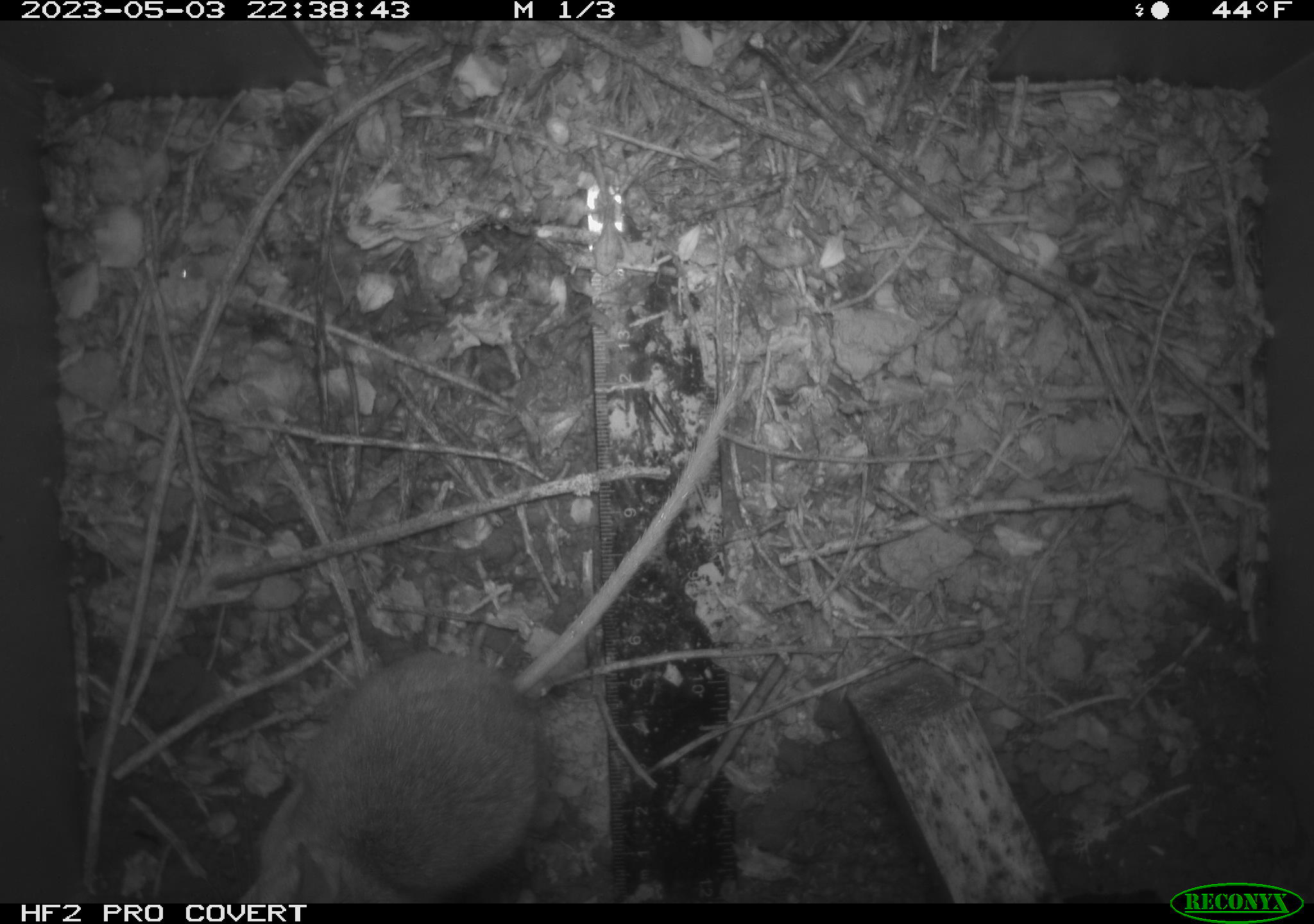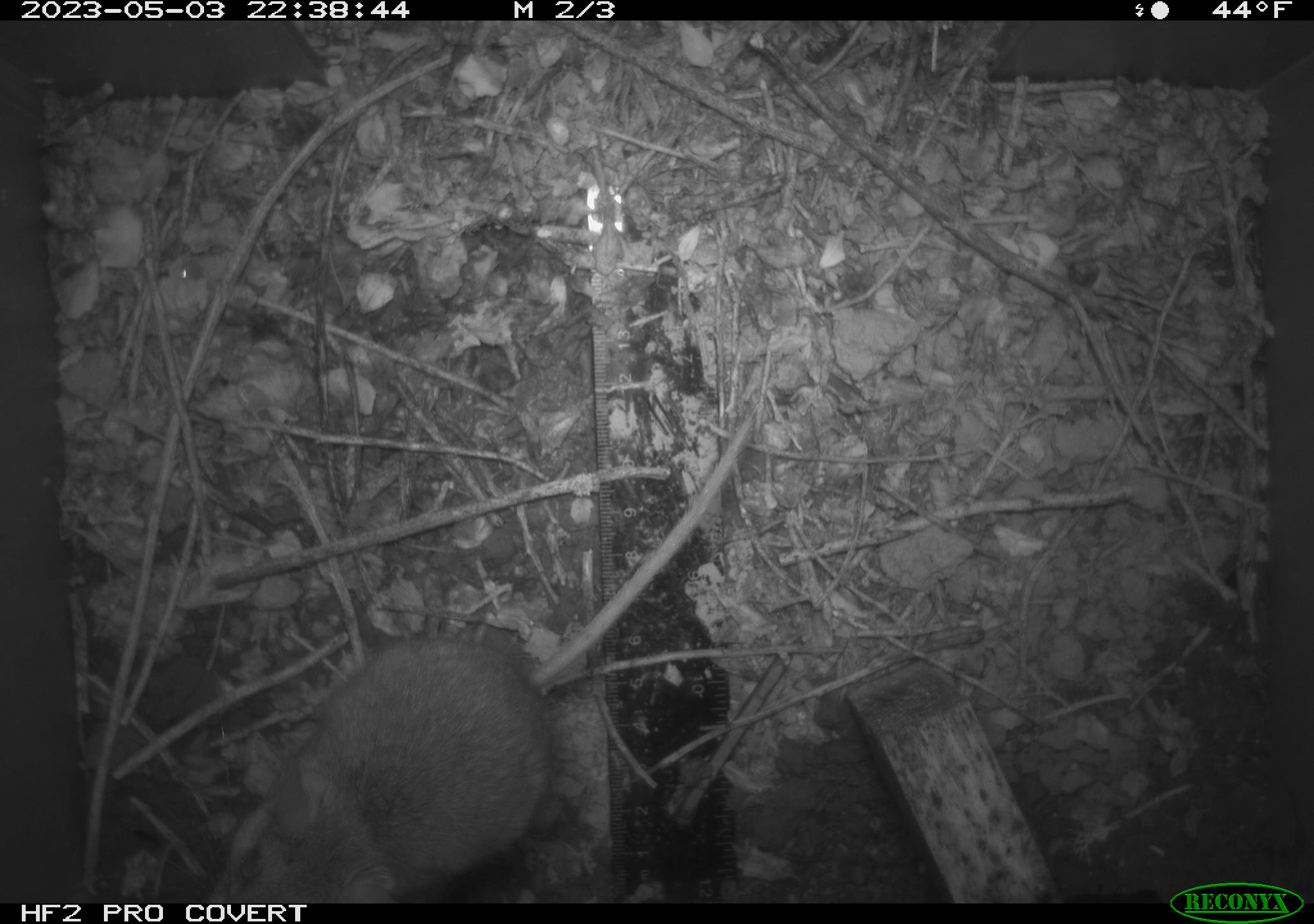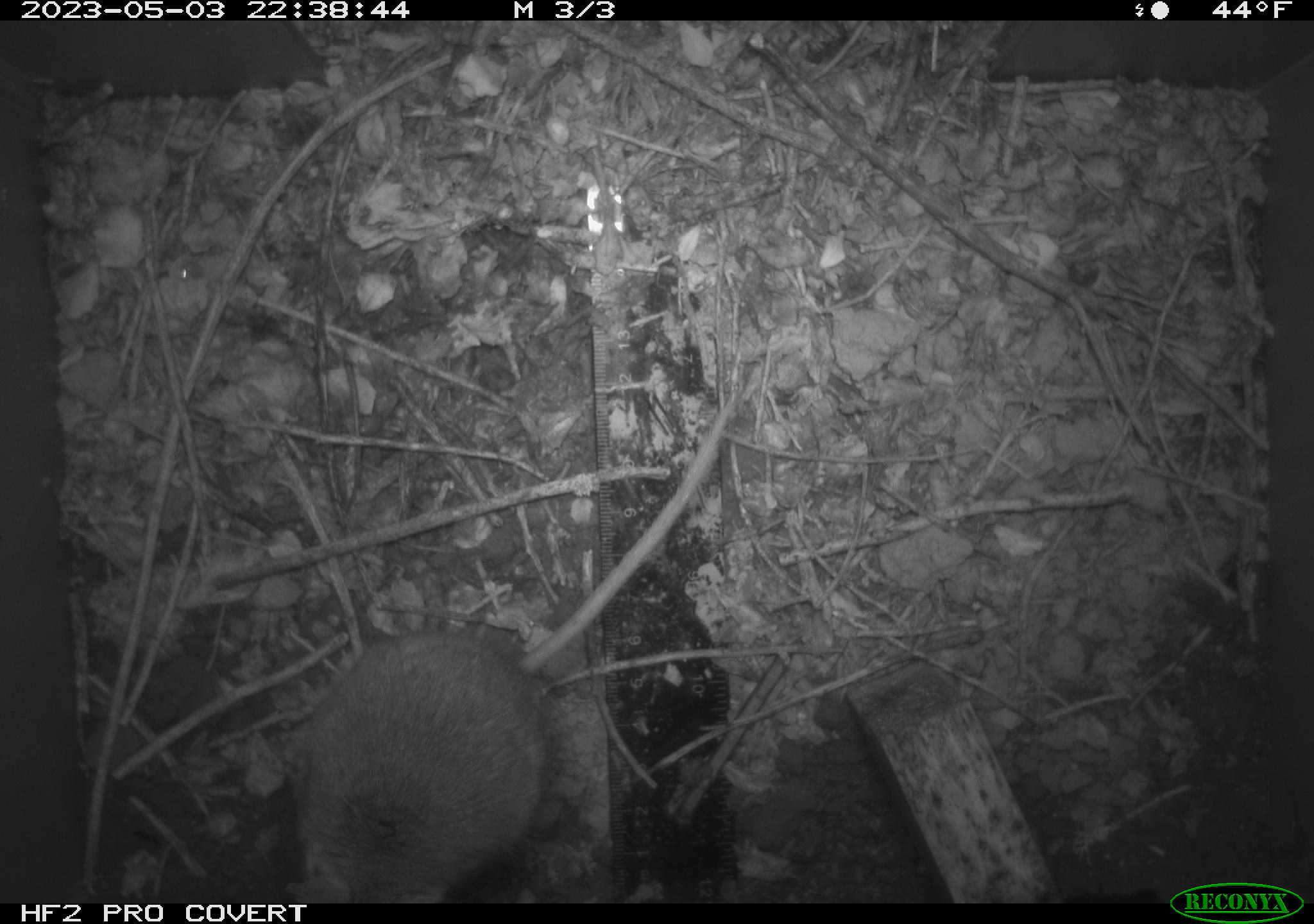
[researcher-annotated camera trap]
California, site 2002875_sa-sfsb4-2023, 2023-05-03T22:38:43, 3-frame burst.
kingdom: Animalia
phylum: Chordata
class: Mammalia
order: Rodentia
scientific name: Rodentia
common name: mouse species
Mouse species (Rodentia).